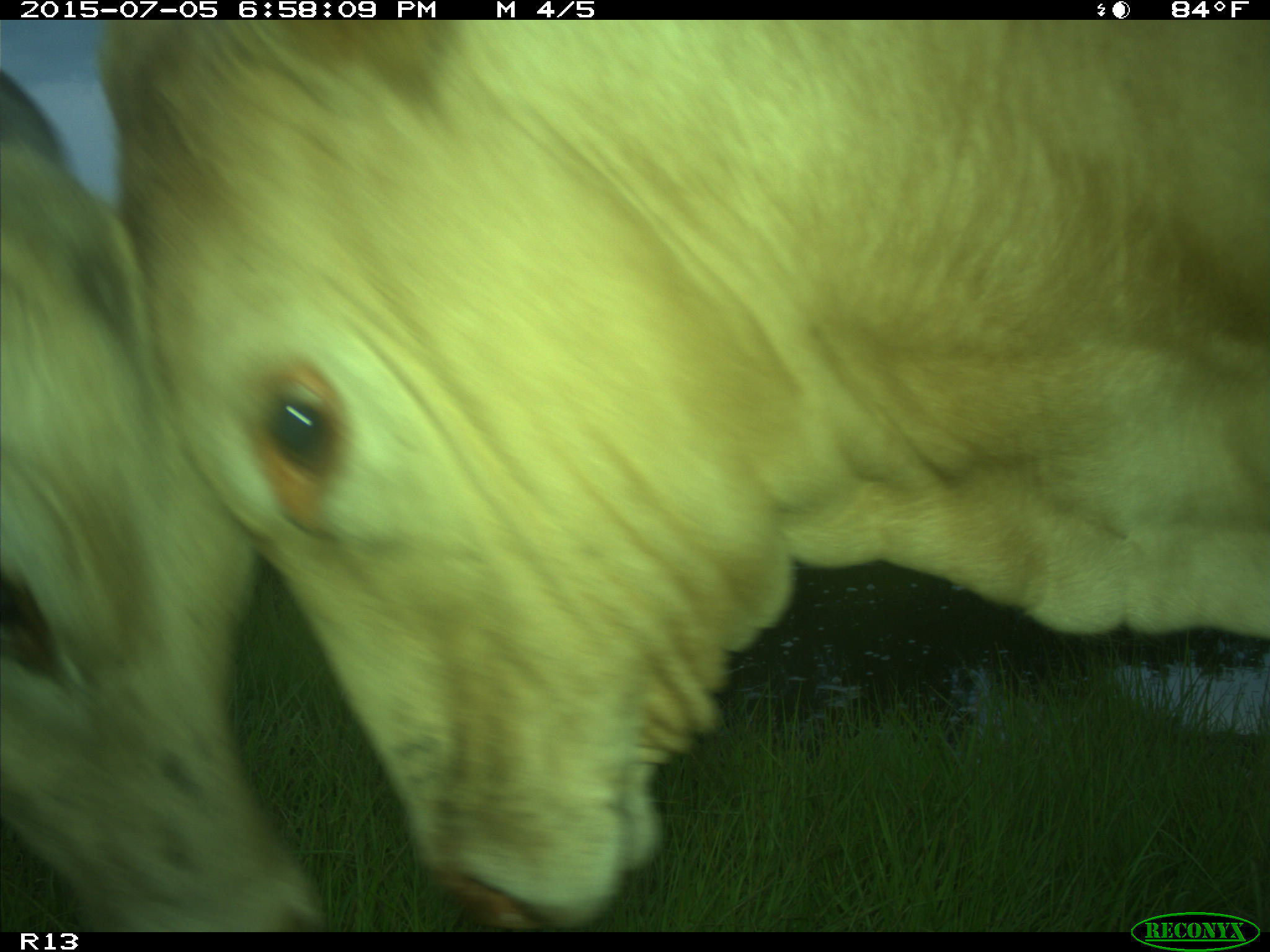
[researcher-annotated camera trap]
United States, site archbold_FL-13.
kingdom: Animalia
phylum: Chordata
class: Mammalia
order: Artiodactyla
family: Bovidae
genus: Bos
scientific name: Bos taurus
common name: domestic cow